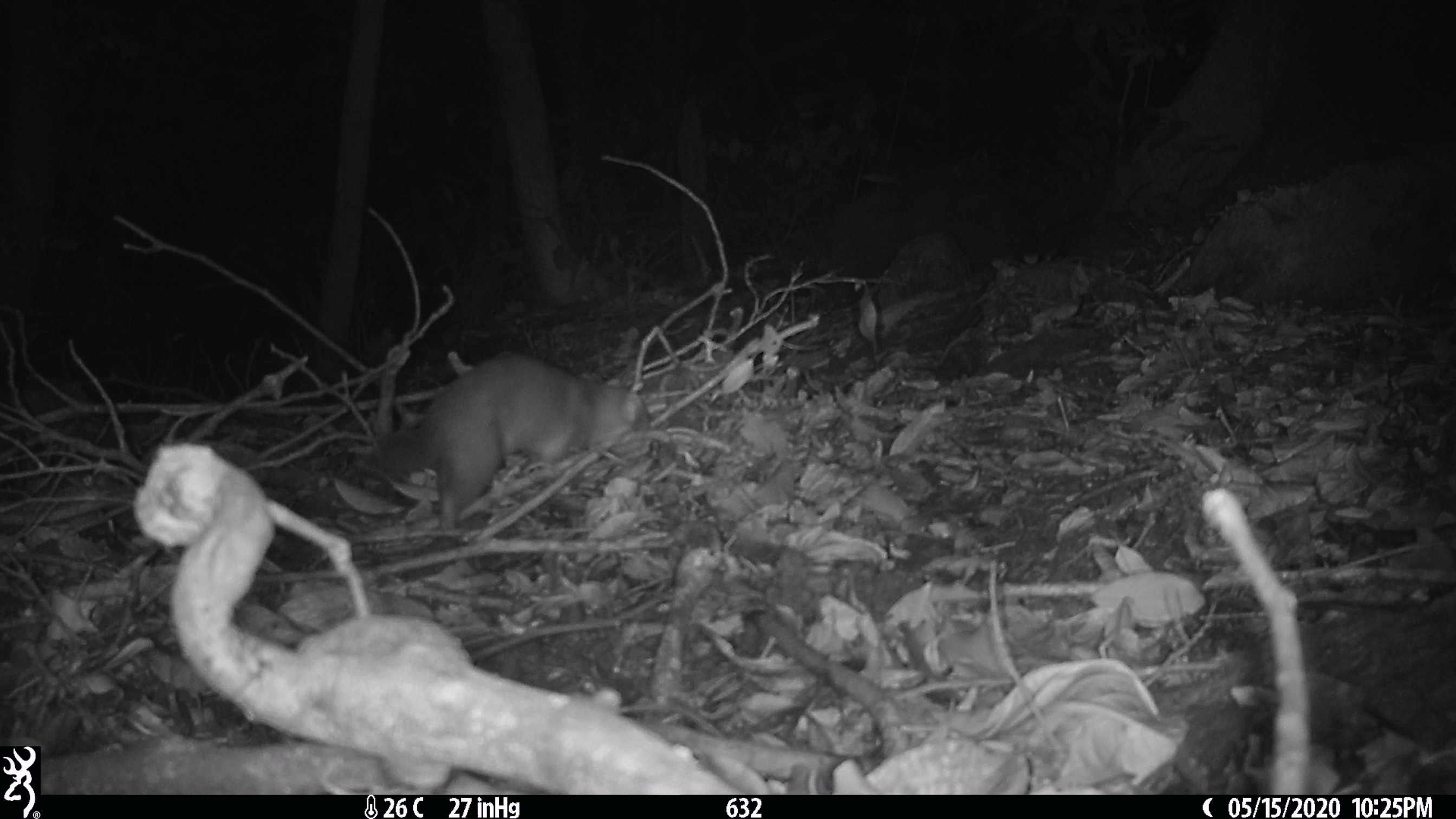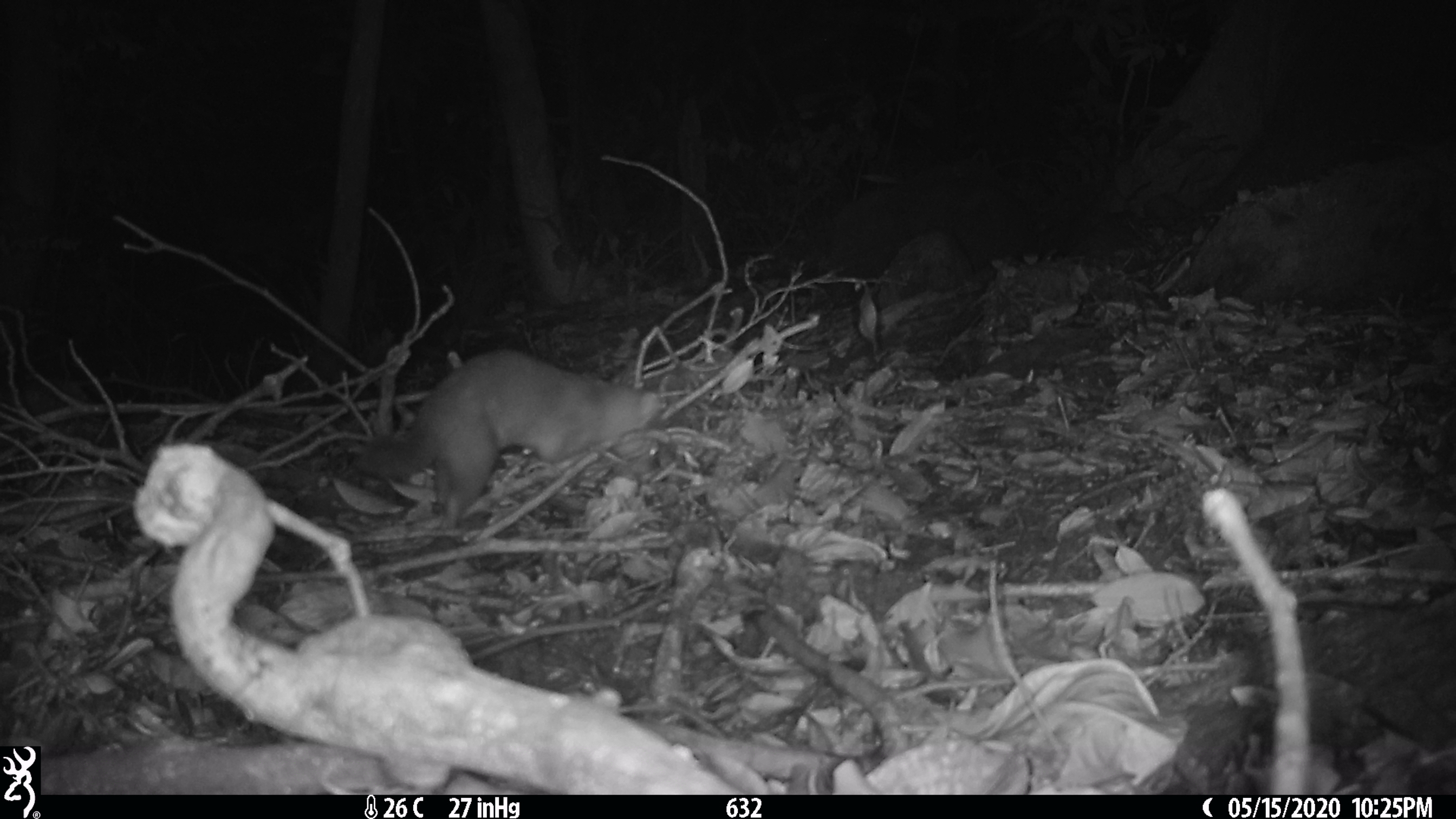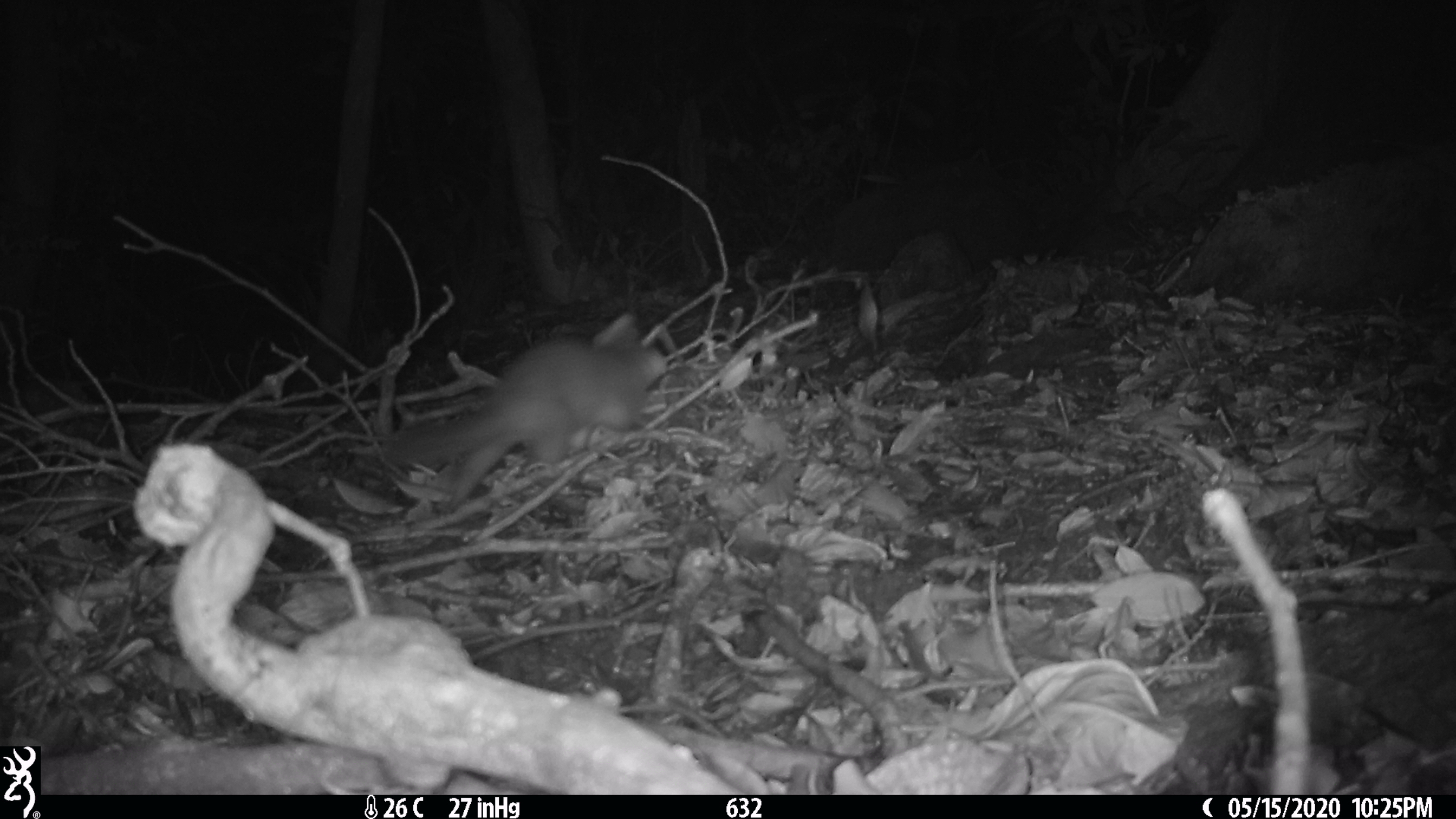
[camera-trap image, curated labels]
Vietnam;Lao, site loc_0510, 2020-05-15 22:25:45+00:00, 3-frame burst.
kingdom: Animalia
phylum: Chordata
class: Mammalia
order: Carnivora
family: Mustelidae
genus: Melogale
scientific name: Melogale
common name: ferret badger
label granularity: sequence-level